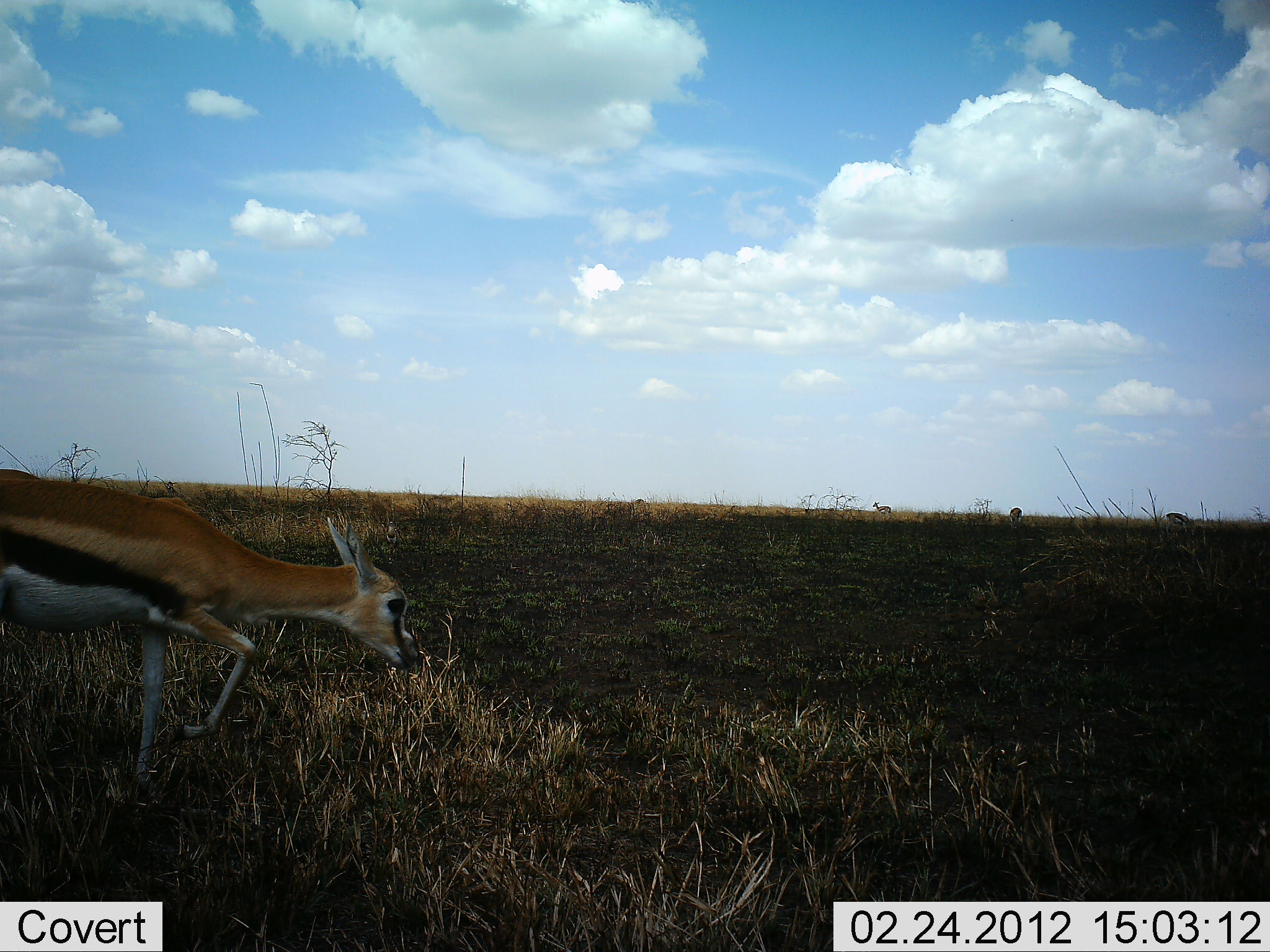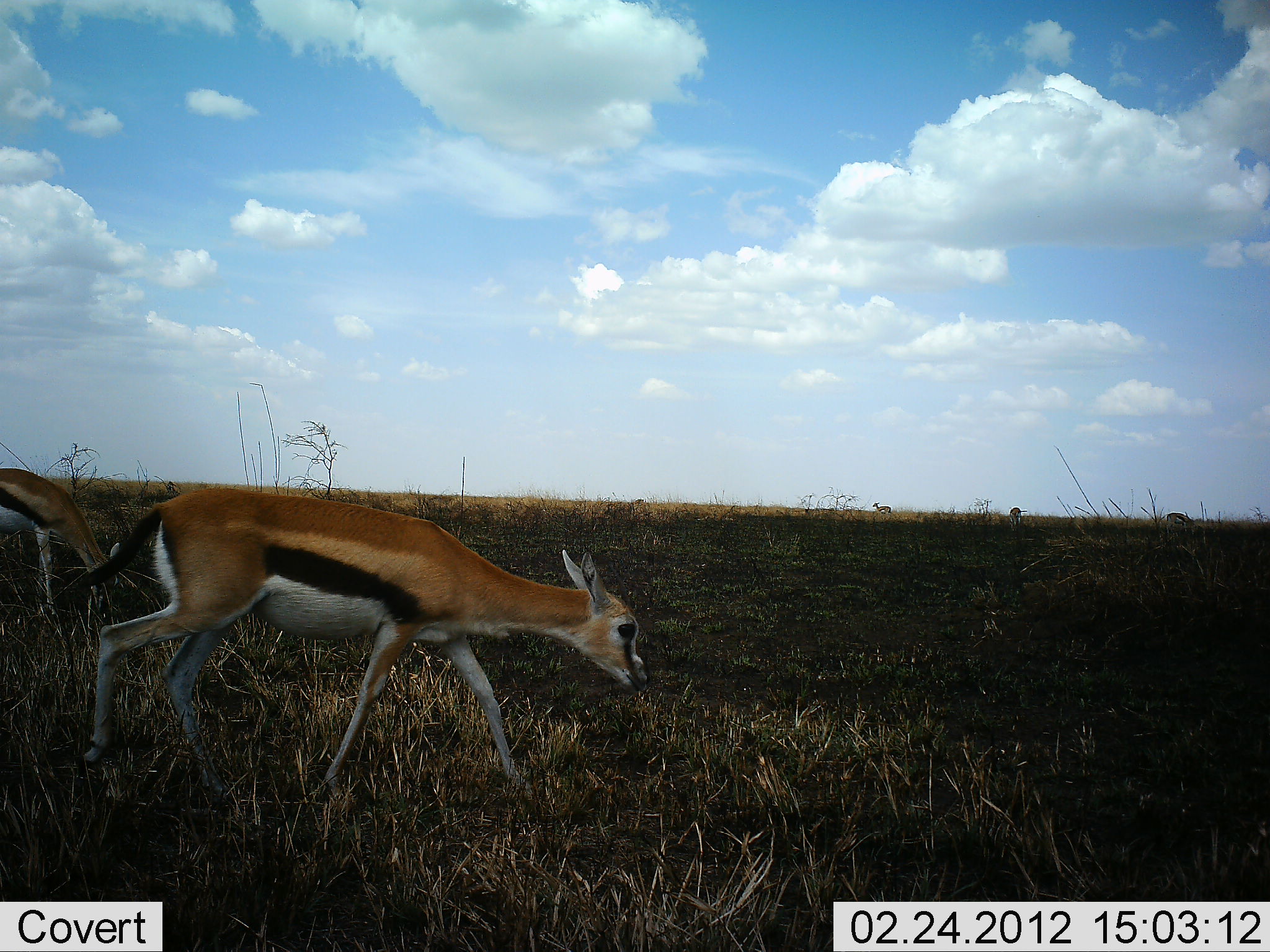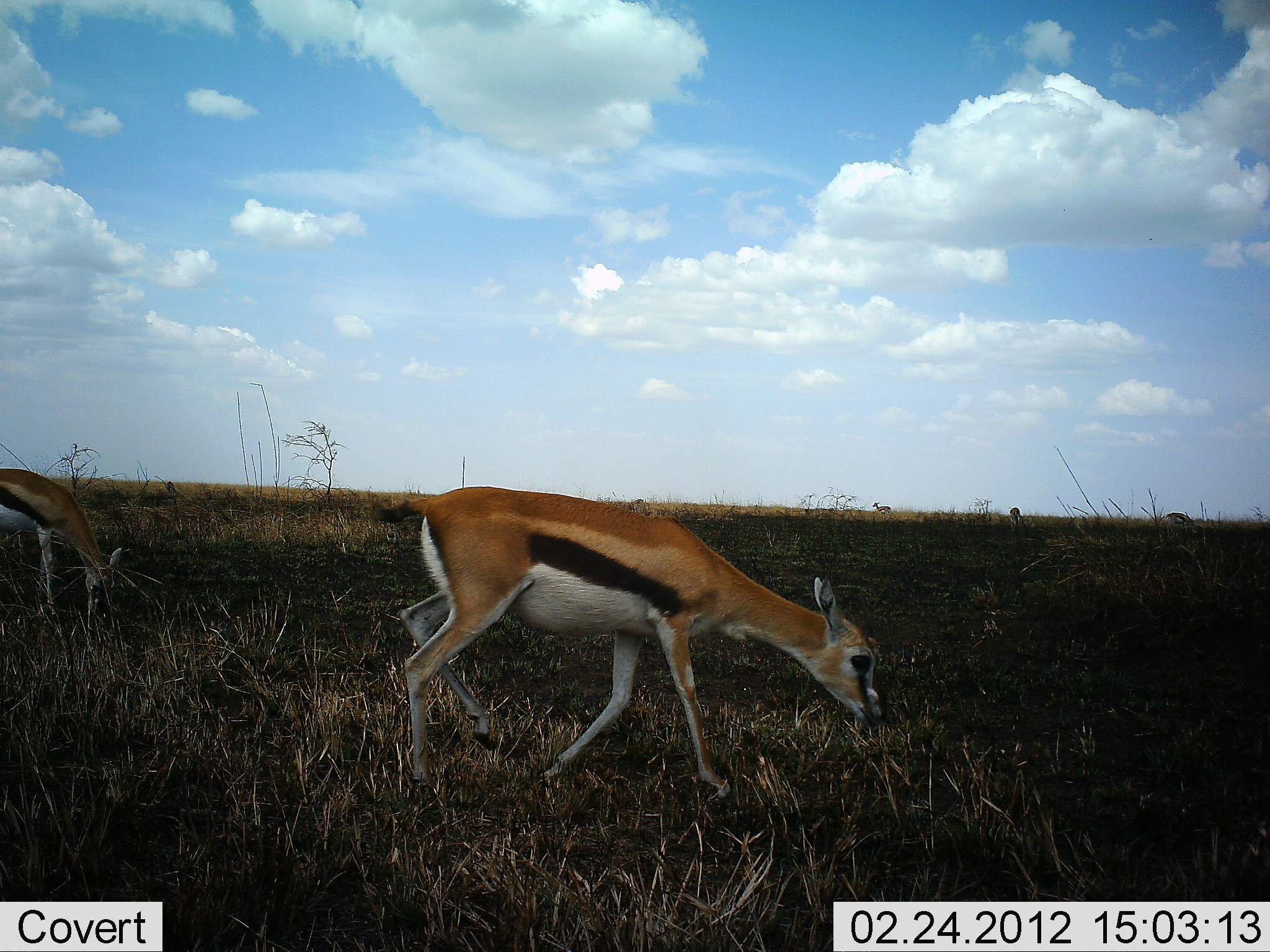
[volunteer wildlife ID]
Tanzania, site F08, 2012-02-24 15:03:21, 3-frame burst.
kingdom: Animalia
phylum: Chordata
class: Mammalia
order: Artiodactyla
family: Bovidae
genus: Eudorcas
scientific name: Eudorcas thomsonii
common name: thomson's gazelle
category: gazellethomsons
Gazellethomsons (thomson's gazelle) (Eudorcas thomsonii), count 2. Behavior (volunteer vote fractions): standing 21%, resting 0%, moving 90%, interacting 0%. Young present (vote fraction): 10%. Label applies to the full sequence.